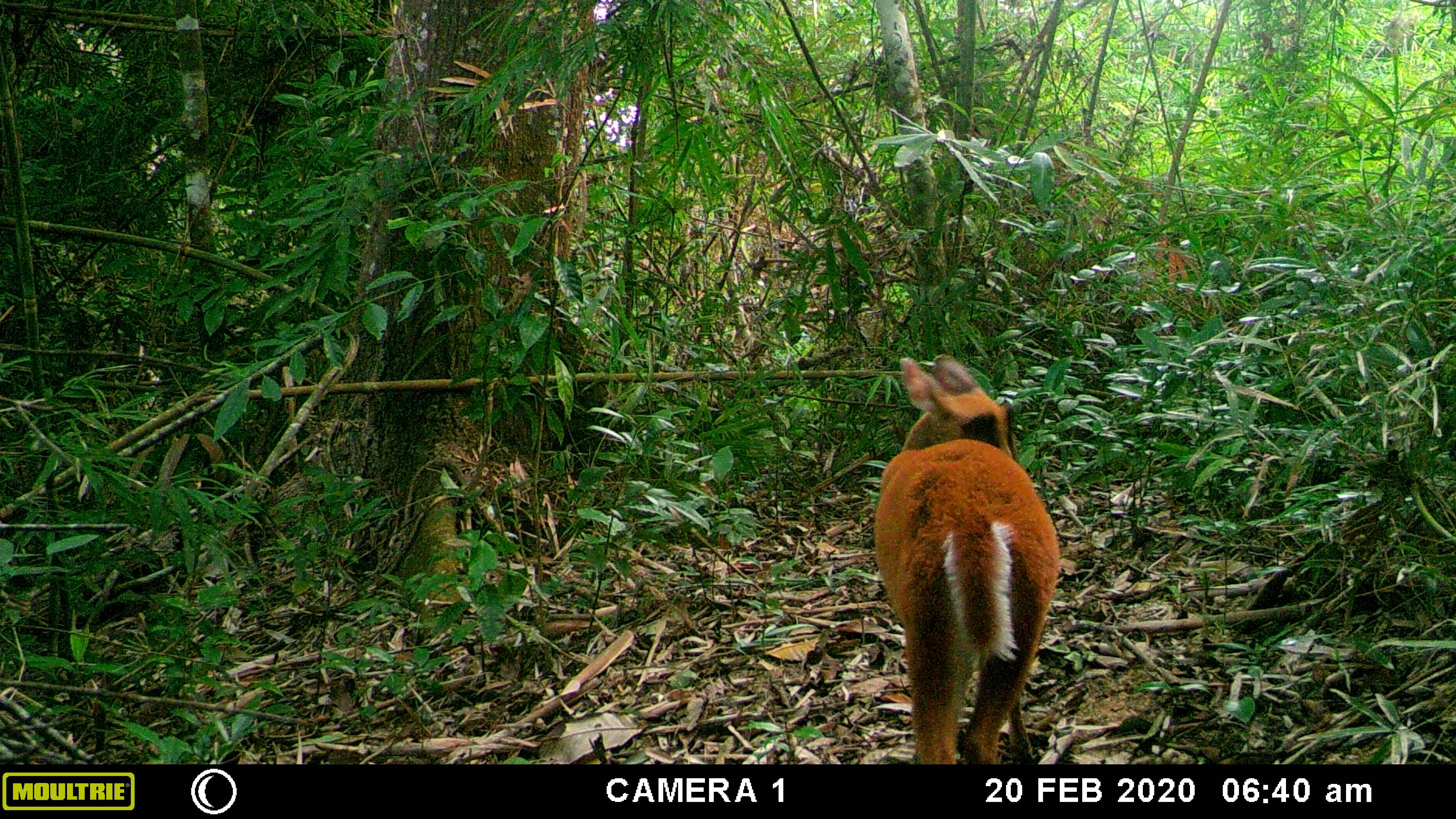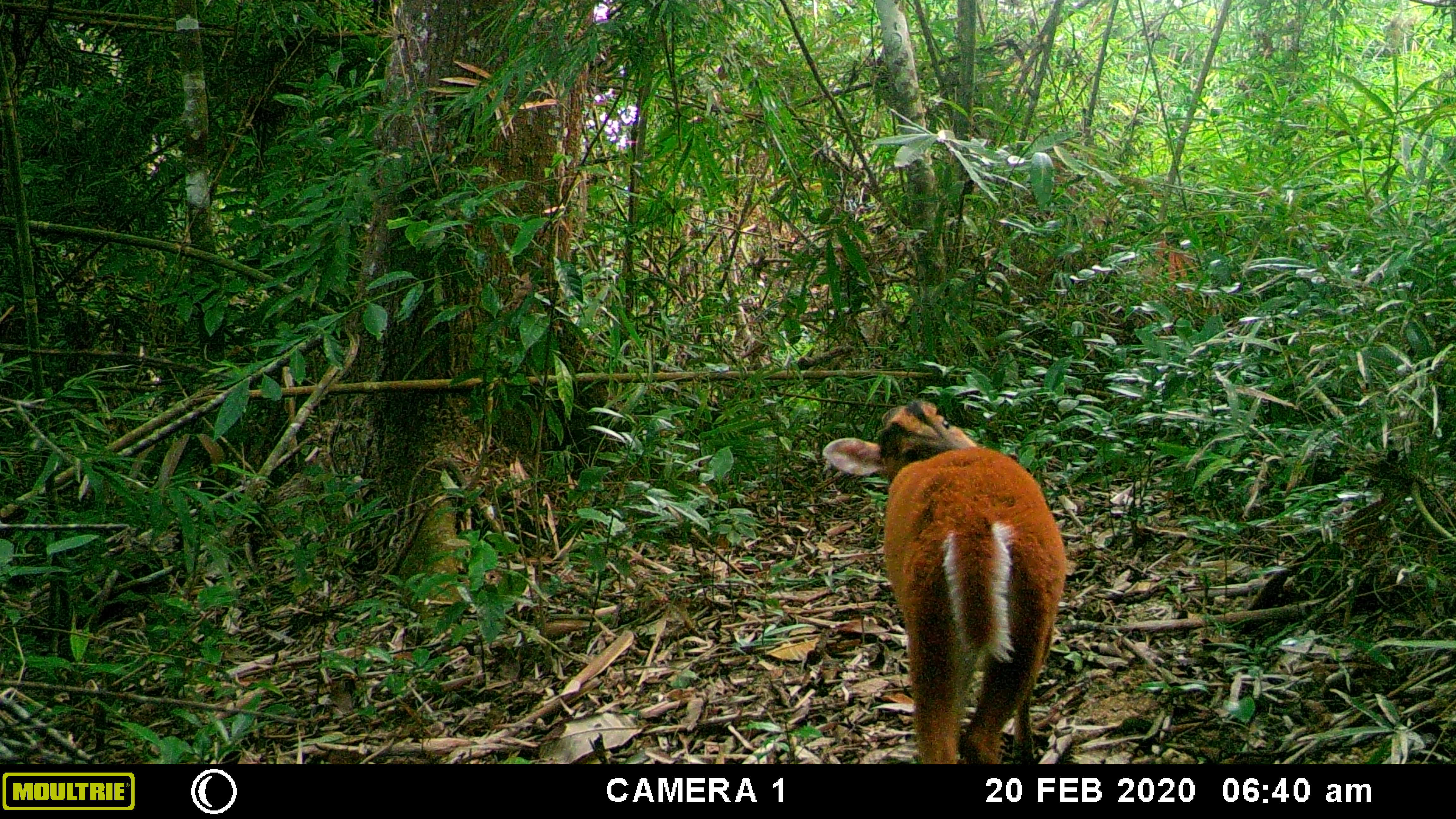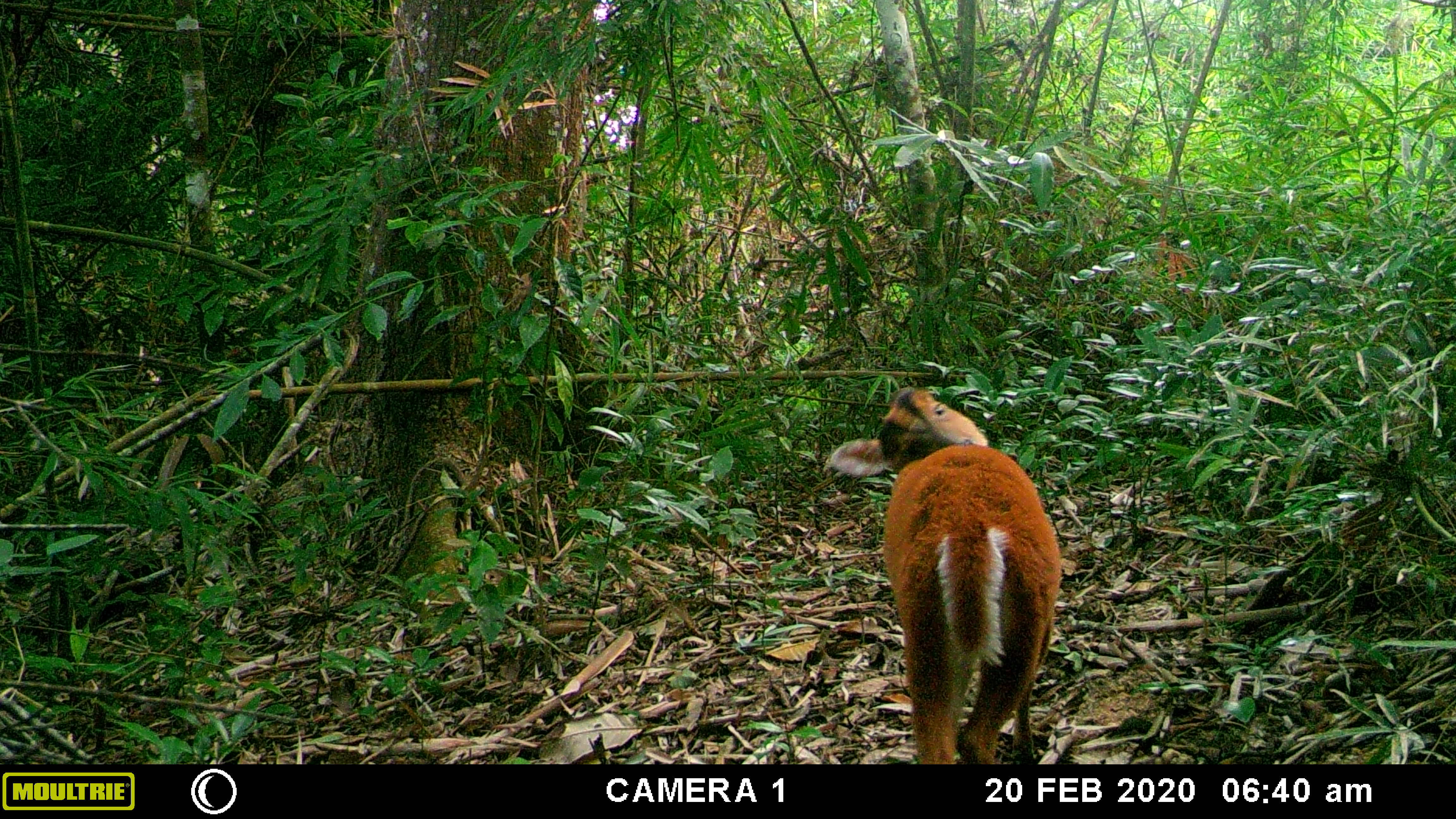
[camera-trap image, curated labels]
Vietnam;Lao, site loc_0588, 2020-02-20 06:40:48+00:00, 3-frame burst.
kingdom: Animalia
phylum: Chordata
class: Mammalia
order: Artiodactyla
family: Cervidae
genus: Muntiacus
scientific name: Muntiacus muntjak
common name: red muntjac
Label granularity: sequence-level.